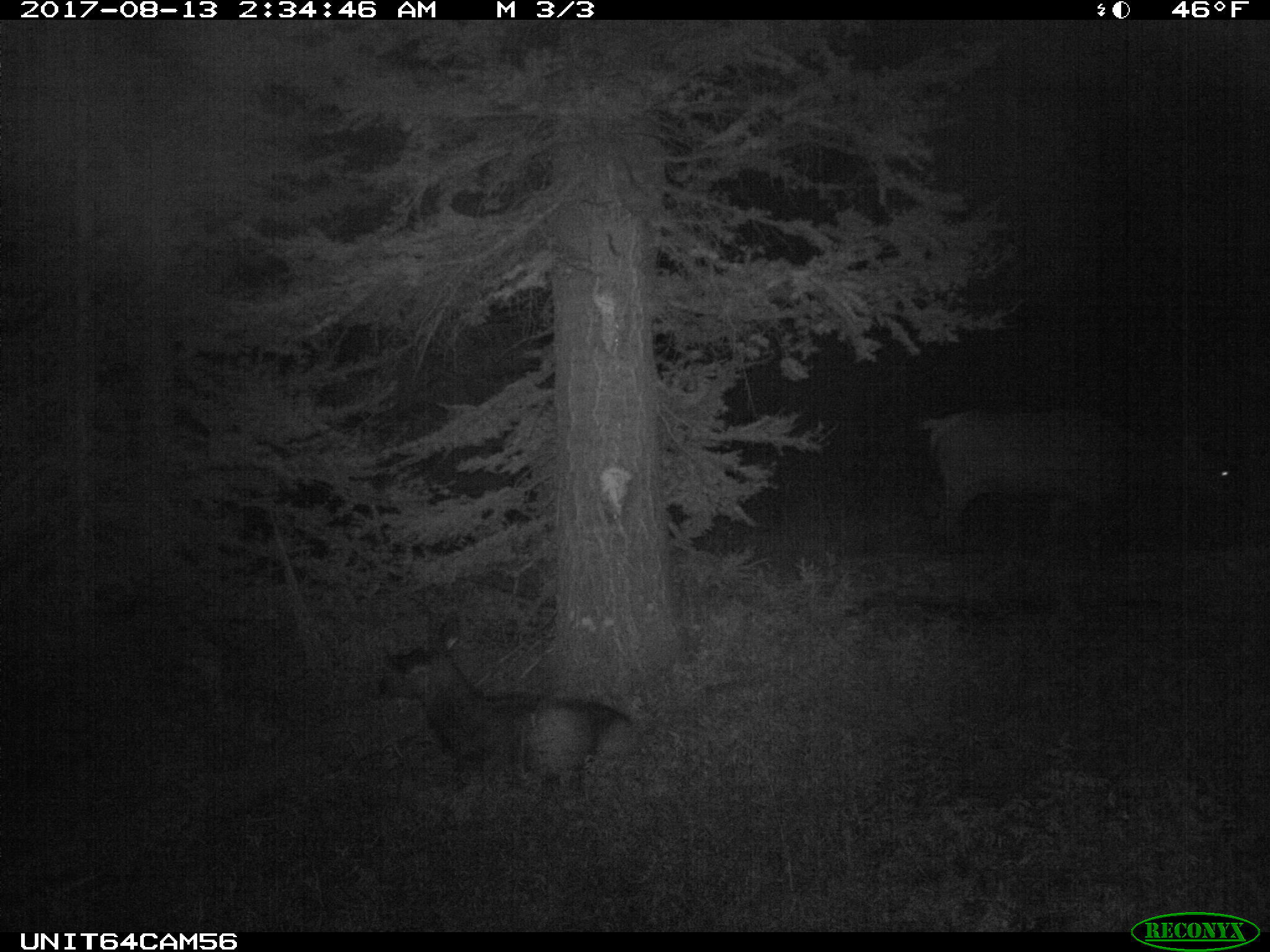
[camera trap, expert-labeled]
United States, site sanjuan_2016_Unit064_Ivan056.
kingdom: Animalia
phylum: Chordata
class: Mammalia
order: Artiodactyla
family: Cervidae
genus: Cervus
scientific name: Cervus elaphus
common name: red deer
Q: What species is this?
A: Cervus elaphus (red deer).